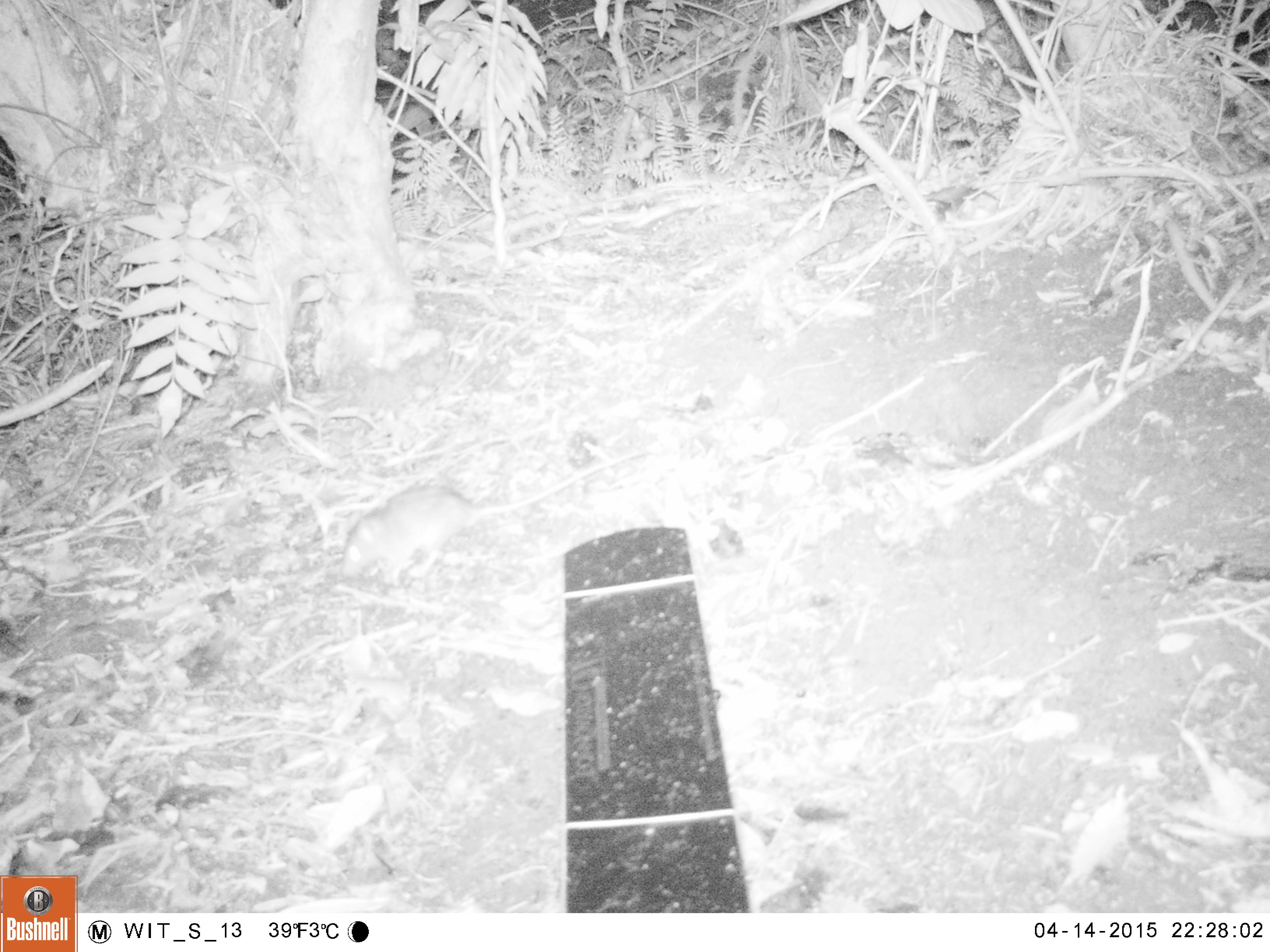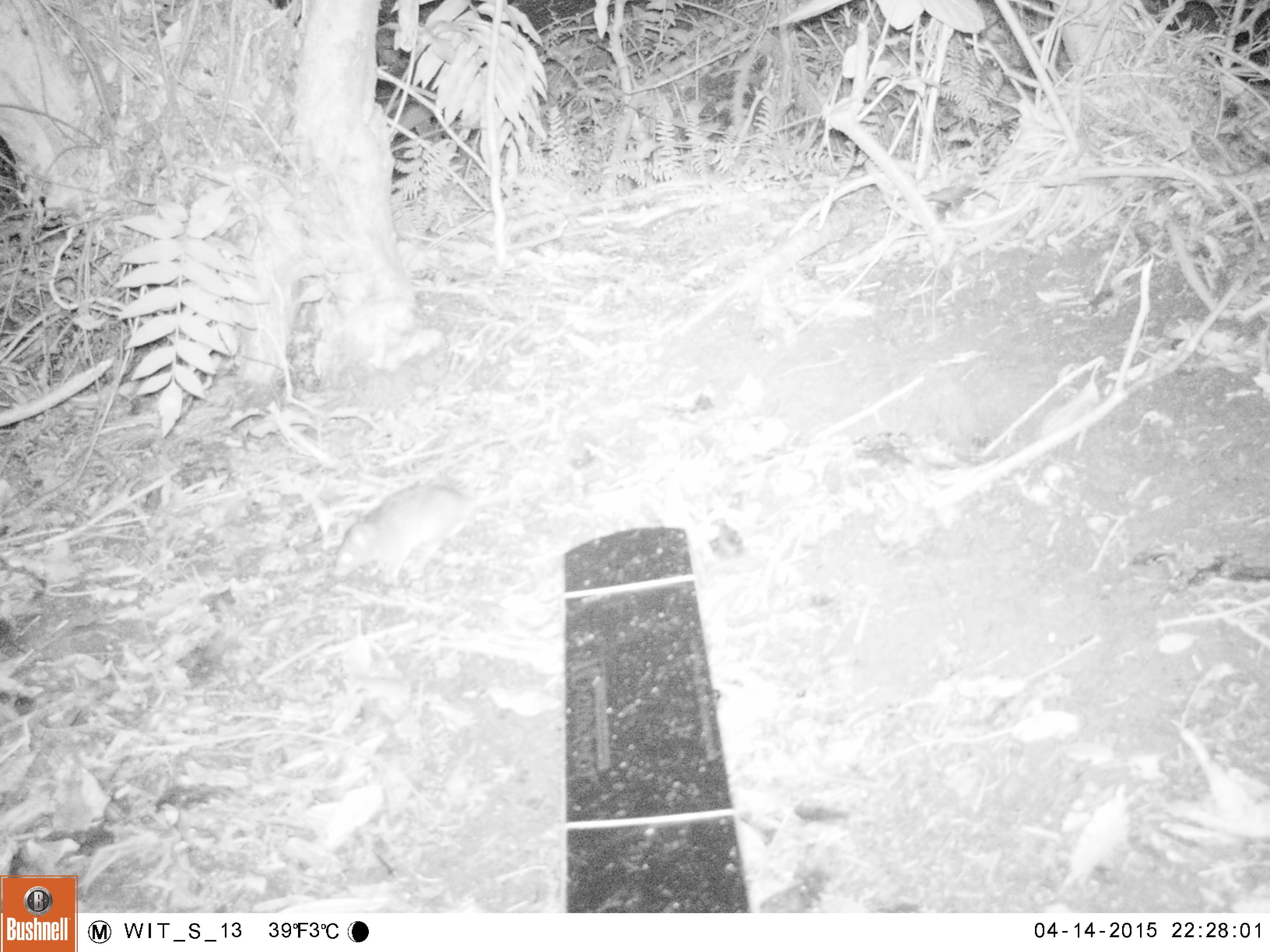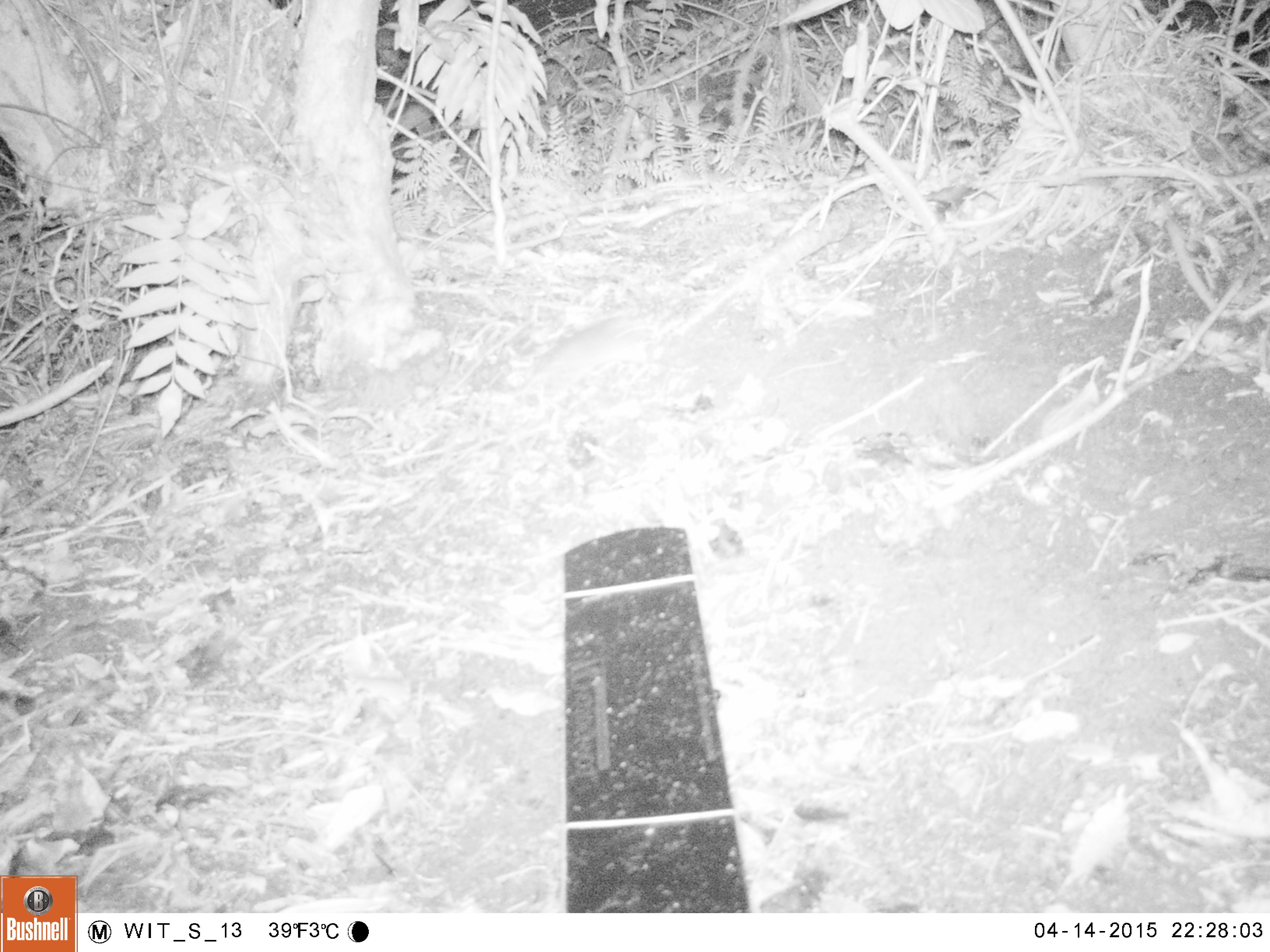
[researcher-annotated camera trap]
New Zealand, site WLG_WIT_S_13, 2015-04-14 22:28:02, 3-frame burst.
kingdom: Animalia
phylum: Chordata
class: Mammalia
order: Rodentia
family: Muridae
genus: Rattus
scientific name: Rattus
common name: rat